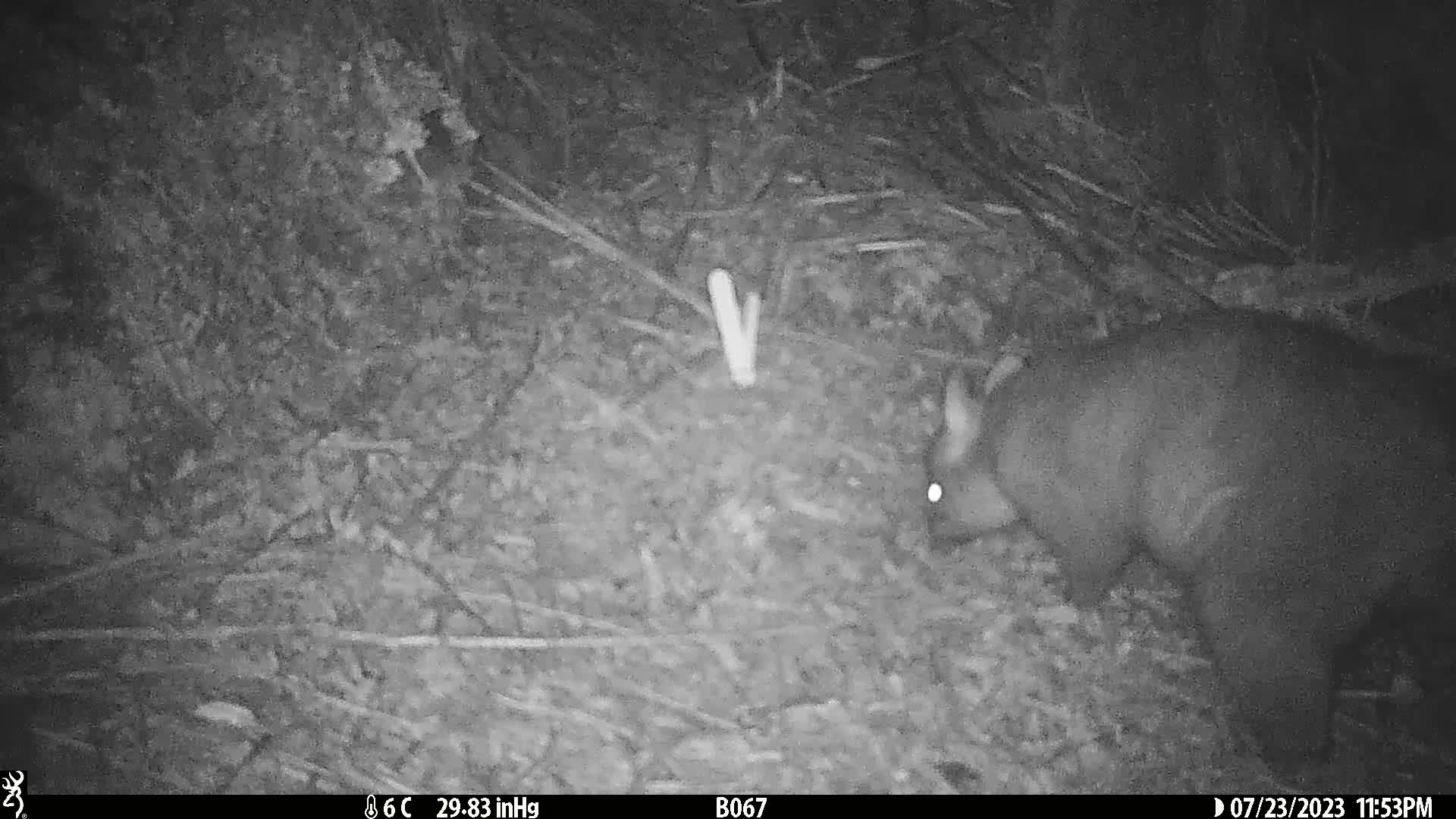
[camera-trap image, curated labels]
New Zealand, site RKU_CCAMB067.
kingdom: Animalia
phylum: Chordata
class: Mammalia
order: Diprotodontia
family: Phalangeridae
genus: Trichosurus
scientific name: Trichosurus vulpecula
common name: common brushtail possum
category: possum